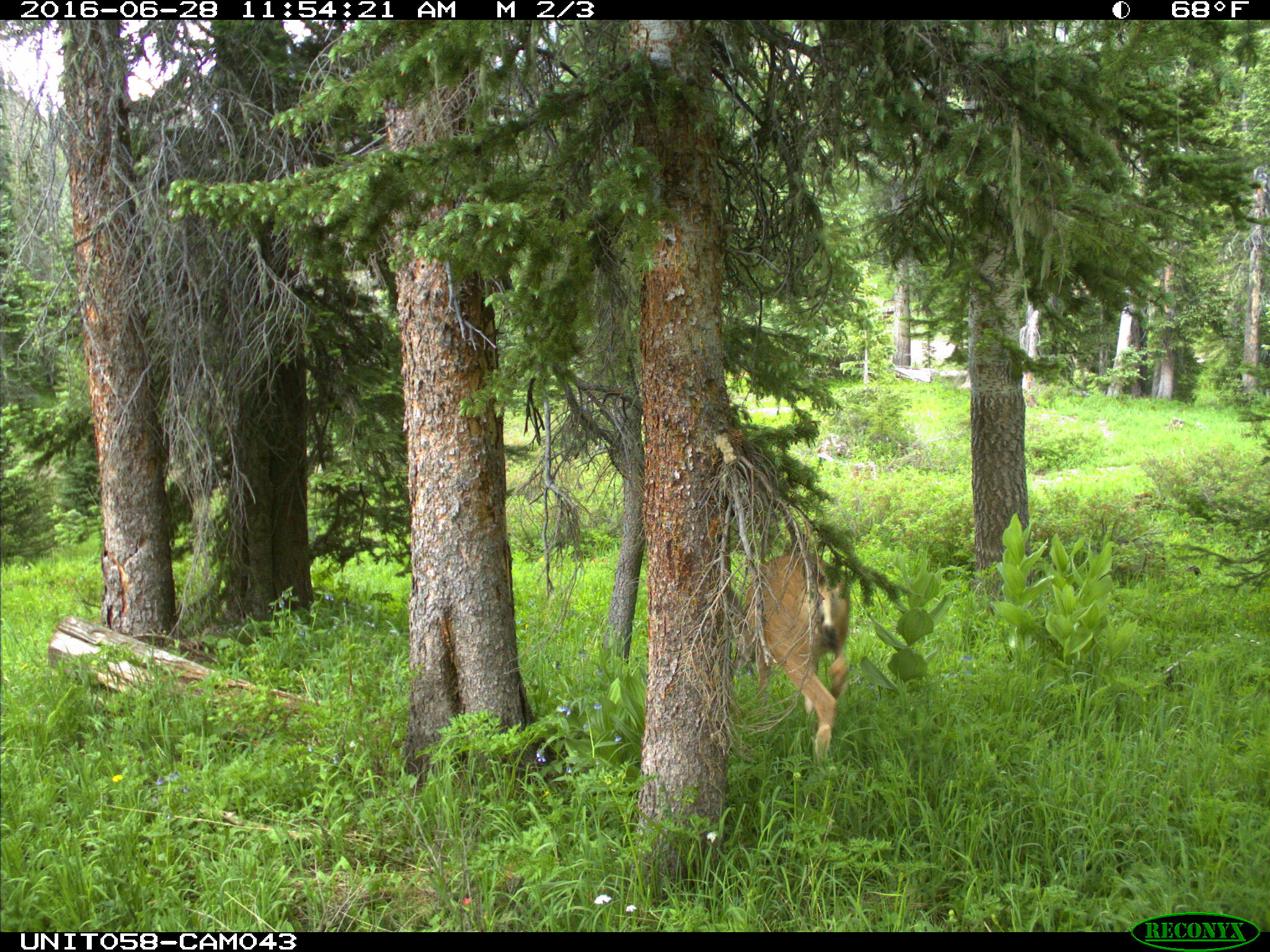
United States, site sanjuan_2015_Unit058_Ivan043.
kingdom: Animalia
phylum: Chordata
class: Mammalia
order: Artiodactyla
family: Cervidae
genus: Odocoileus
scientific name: Odocoileus hemionus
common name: mule deer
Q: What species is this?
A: Odocoileus hemionus (mule deer).